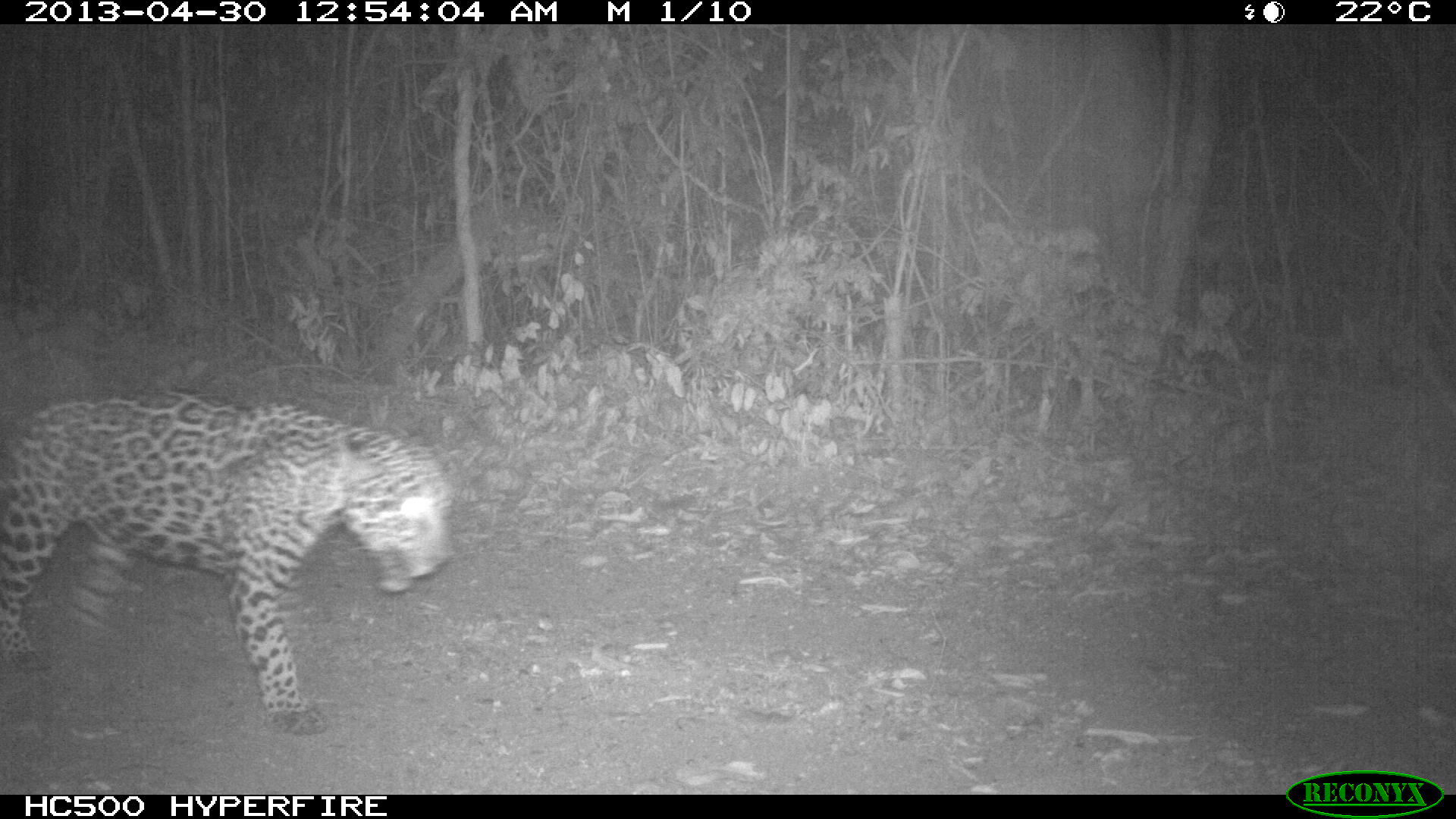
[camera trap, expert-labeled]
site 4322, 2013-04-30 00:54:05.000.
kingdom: Animalia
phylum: Chordata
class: Mammalia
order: Carnivora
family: Felidae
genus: Panthera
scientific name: Panthera onca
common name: jaguar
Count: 1.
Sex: male.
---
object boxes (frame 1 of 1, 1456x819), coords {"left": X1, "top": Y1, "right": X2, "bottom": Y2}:
panthera onca: {"left": 0, "top": 385, "right": 456, "bottom": 737}